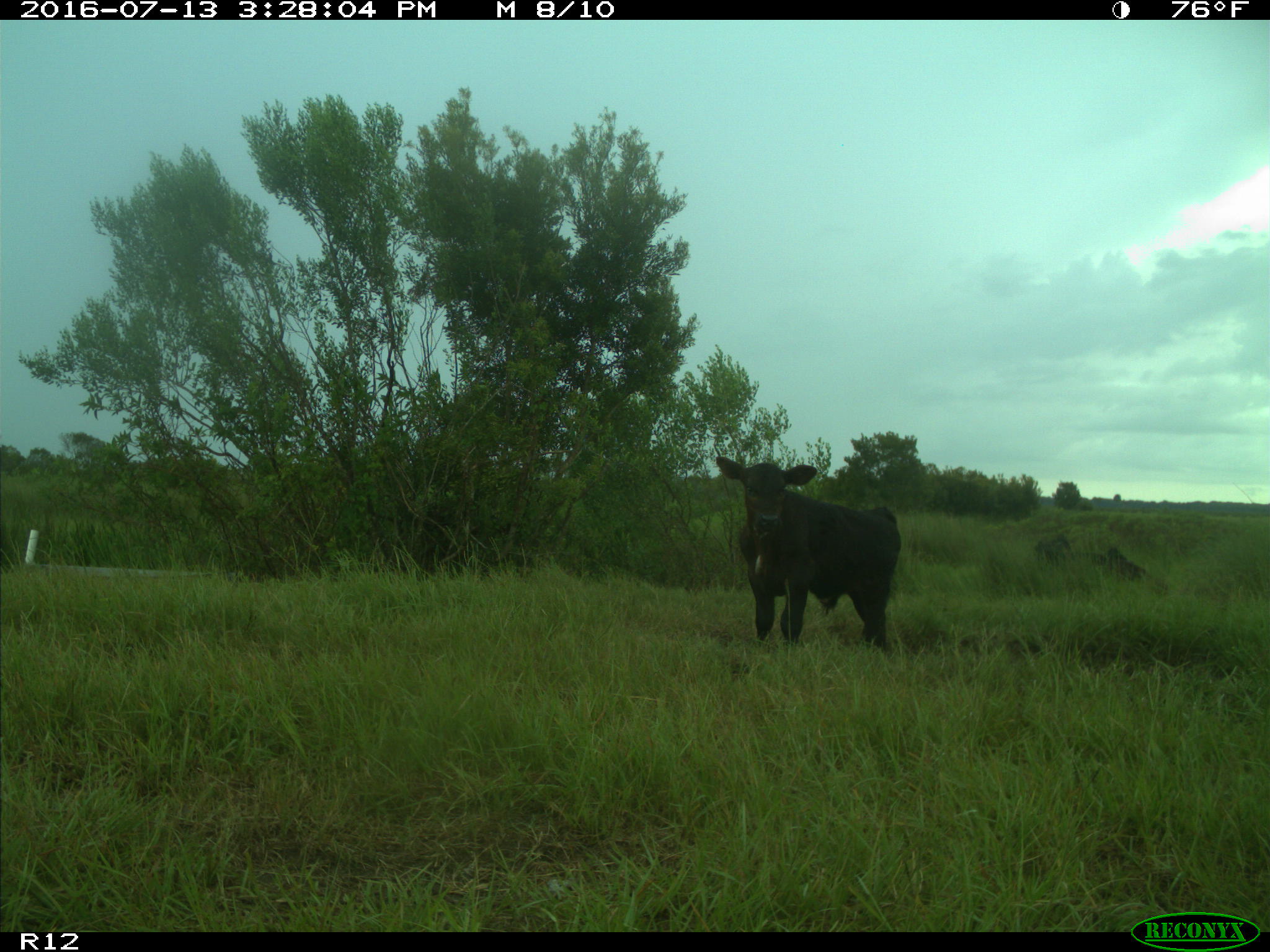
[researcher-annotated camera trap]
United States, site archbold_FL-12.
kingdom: Animalia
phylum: Chordata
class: Mammalia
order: Artiodactyla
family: Bovidae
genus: Bos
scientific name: Bos taurus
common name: domestic cow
Bos taurus (domestic cow).